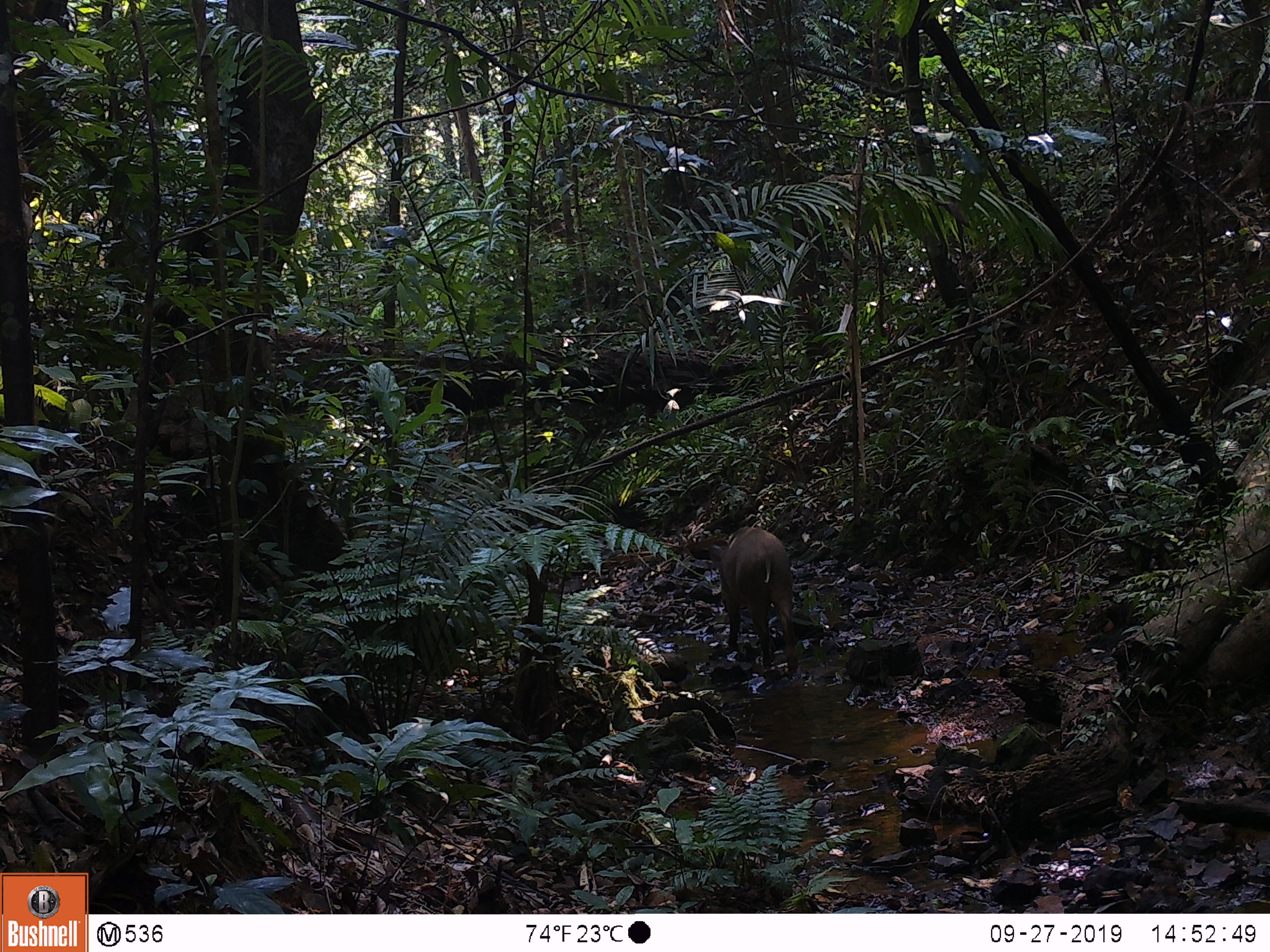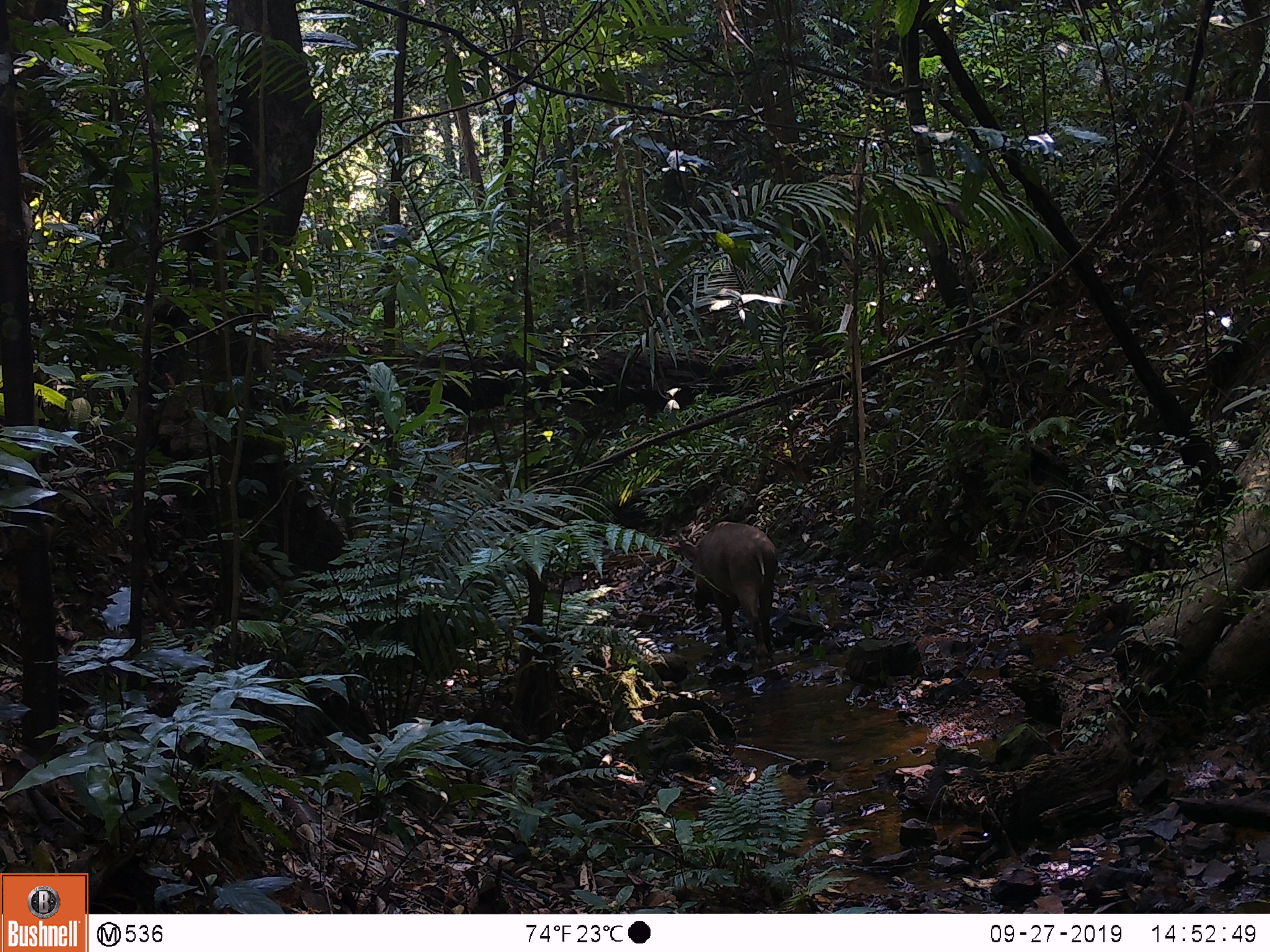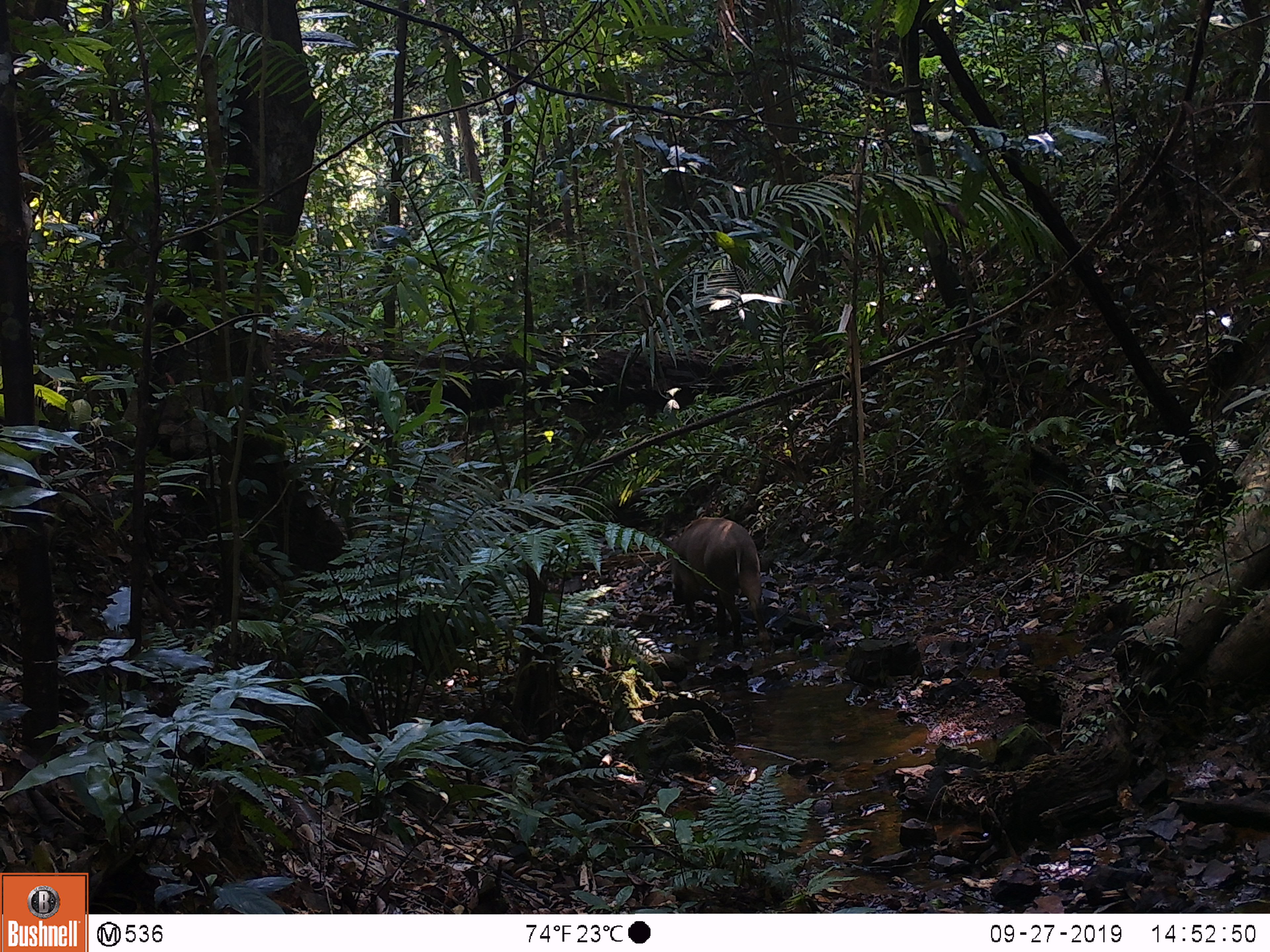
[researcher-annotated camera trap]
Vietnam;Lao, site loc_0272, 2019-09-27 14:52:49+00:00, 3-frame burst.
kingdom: Animalia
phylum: Chordata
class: Mammalia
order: Artiodactyla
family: Suidae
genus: Sus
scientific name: Sus scrofa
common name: eurasian wild pig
Eurasian wild pig (Sus scrofa). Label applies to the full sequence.